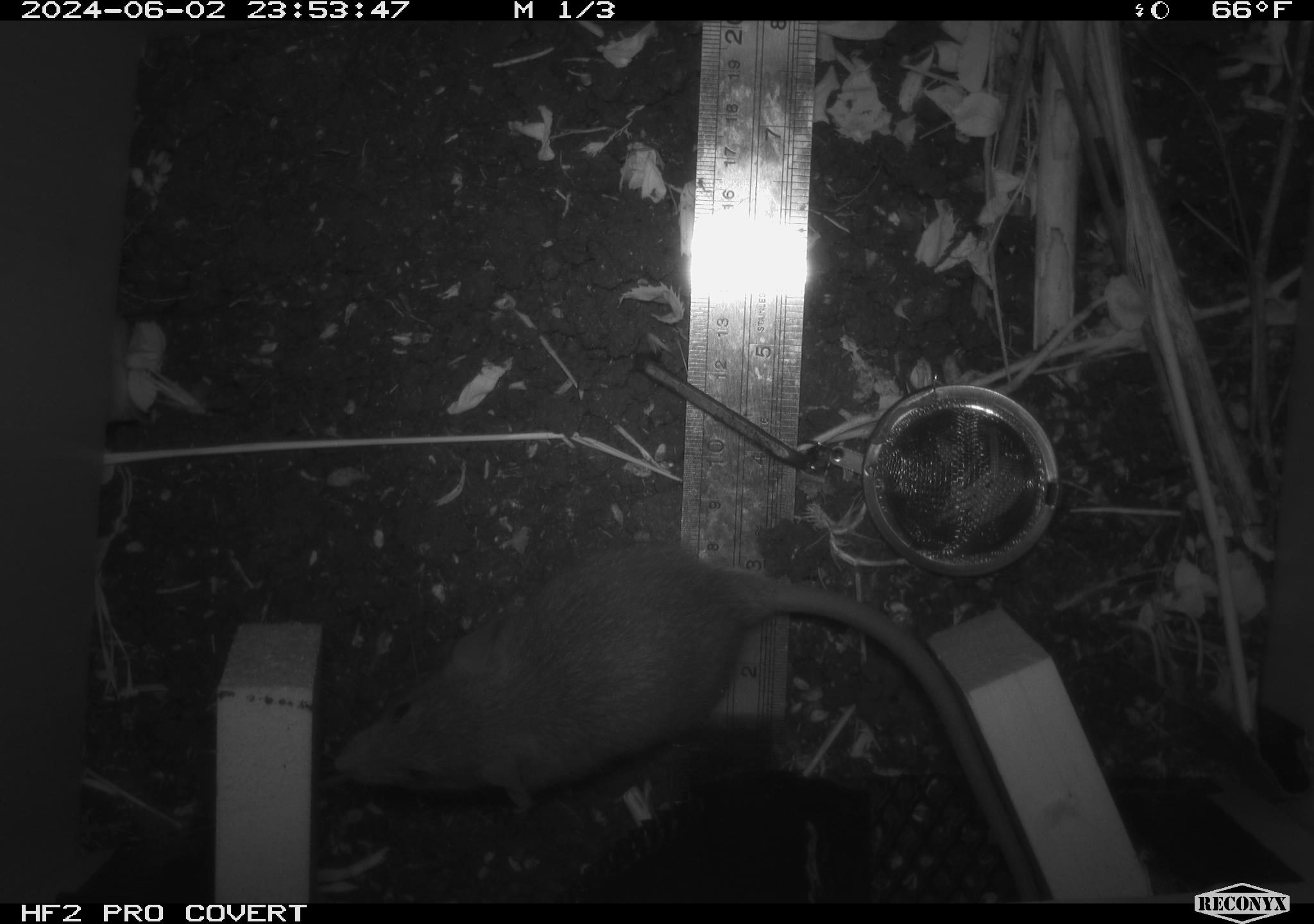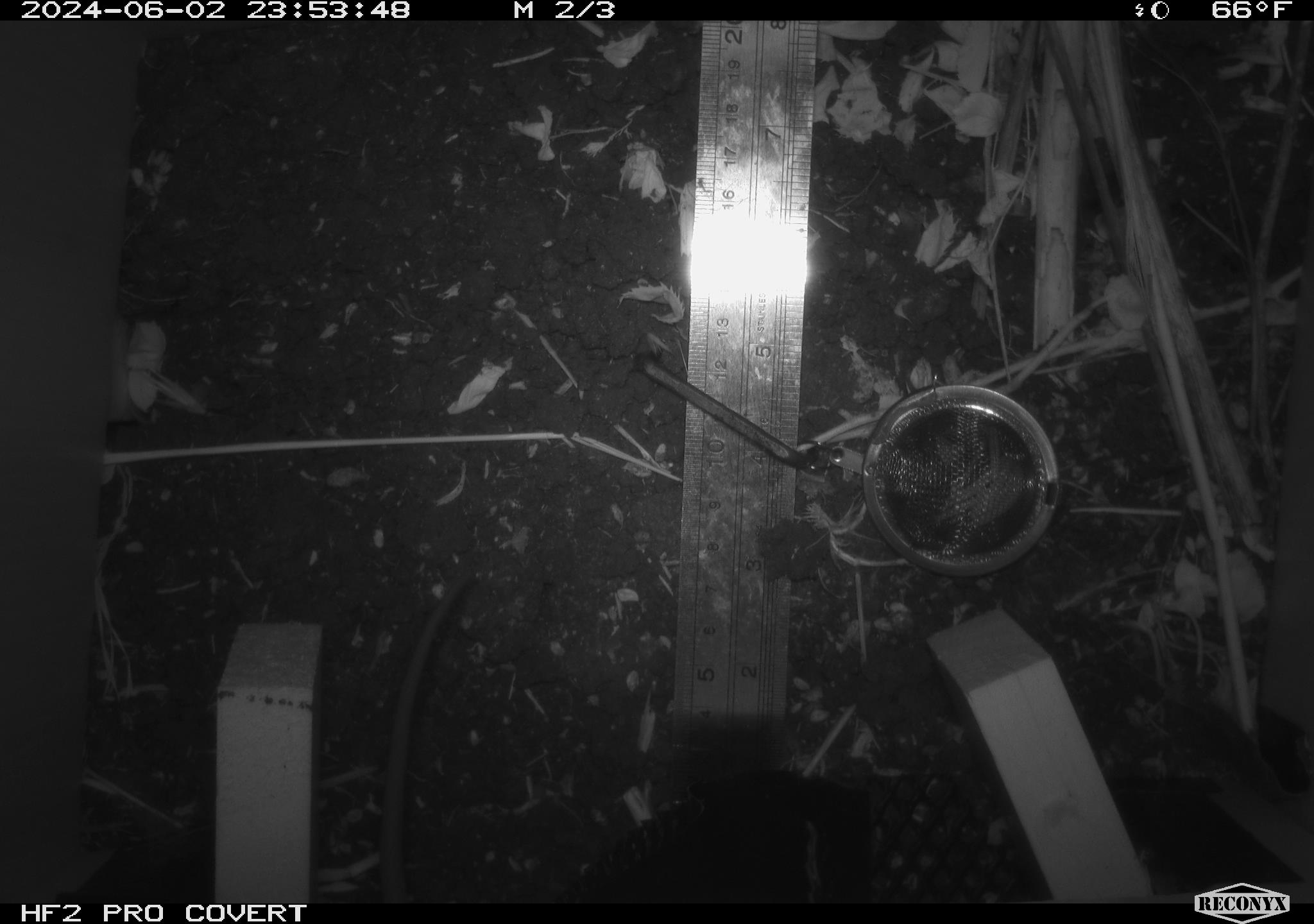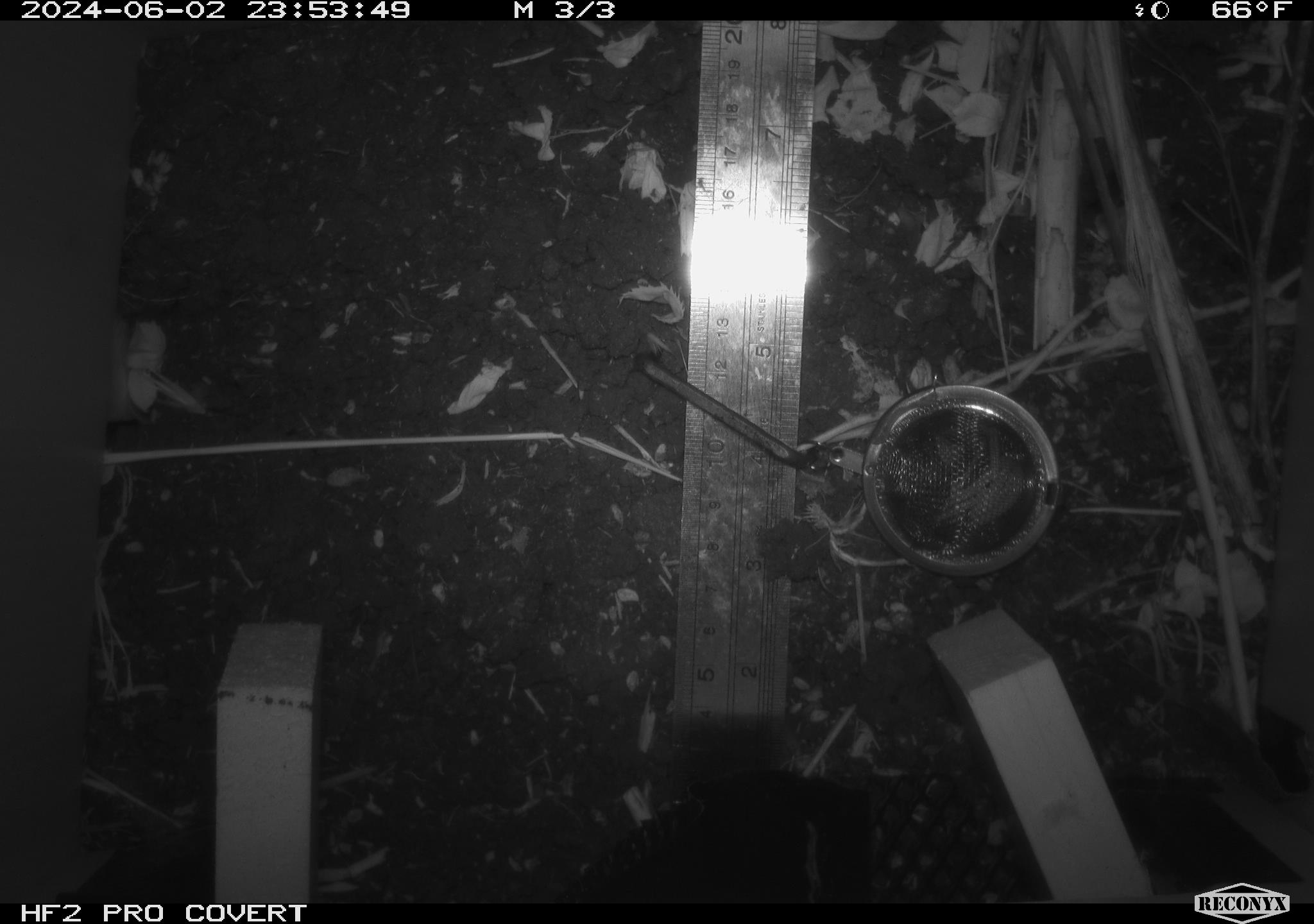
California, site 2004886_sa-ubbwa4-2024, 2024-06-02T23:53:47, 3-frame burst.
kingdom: Animalia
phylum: Chordata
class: Mammalia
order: Rodentia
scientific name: Rodentia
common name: woodrat or rat or mouse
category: woodrat or rat or mouse species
Woodrat or rat or mouse species (woodrat or rat or mouse) (Rodentia).